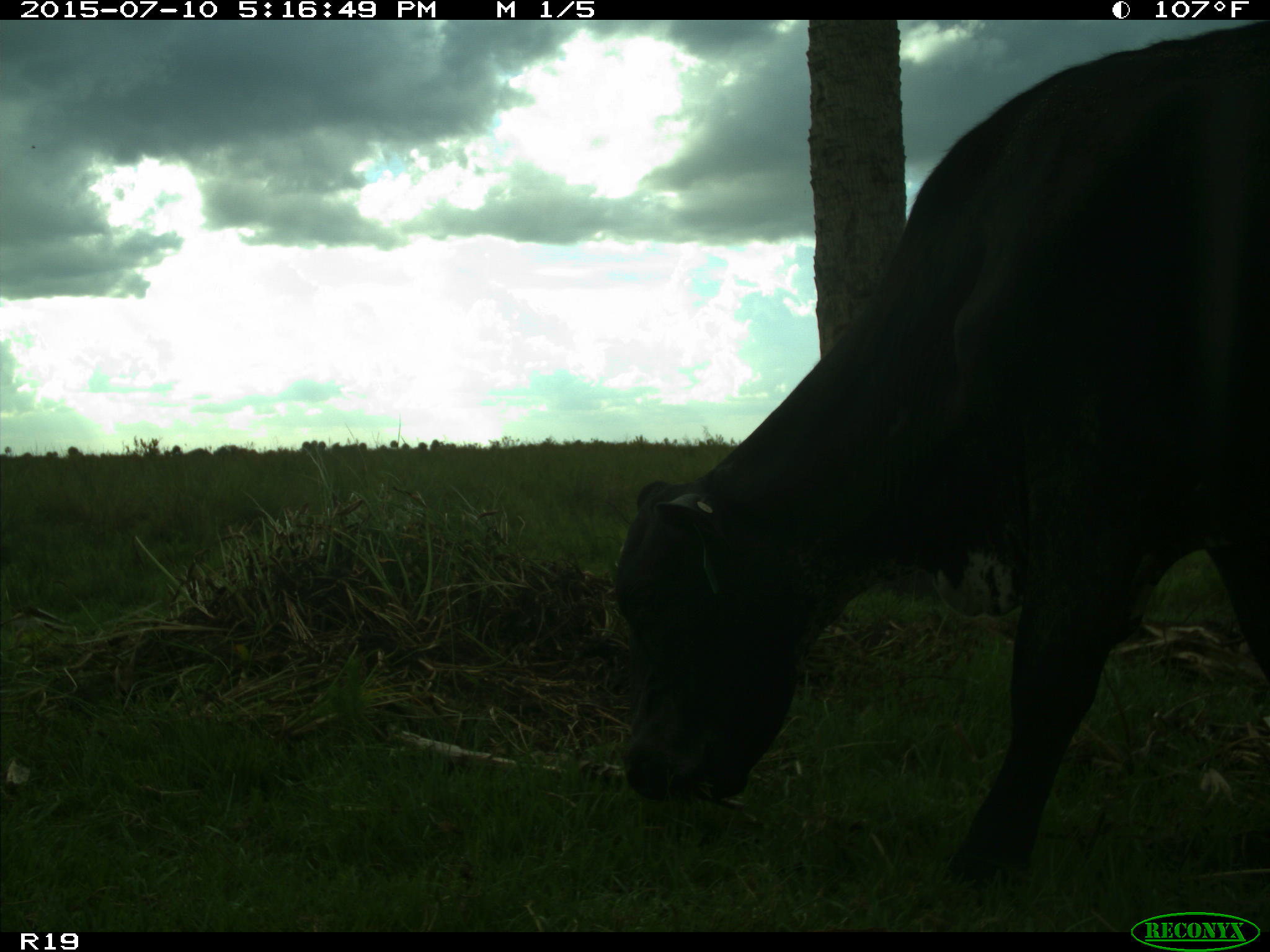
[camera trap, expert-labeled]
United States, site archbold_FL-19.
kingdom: Animalia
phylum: Chordata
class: Mammalia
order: Artiodactyla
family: Bovidae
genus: Bos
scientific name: Bos taurus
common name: domestic cow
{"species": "Bos taurus (domestic cow)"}